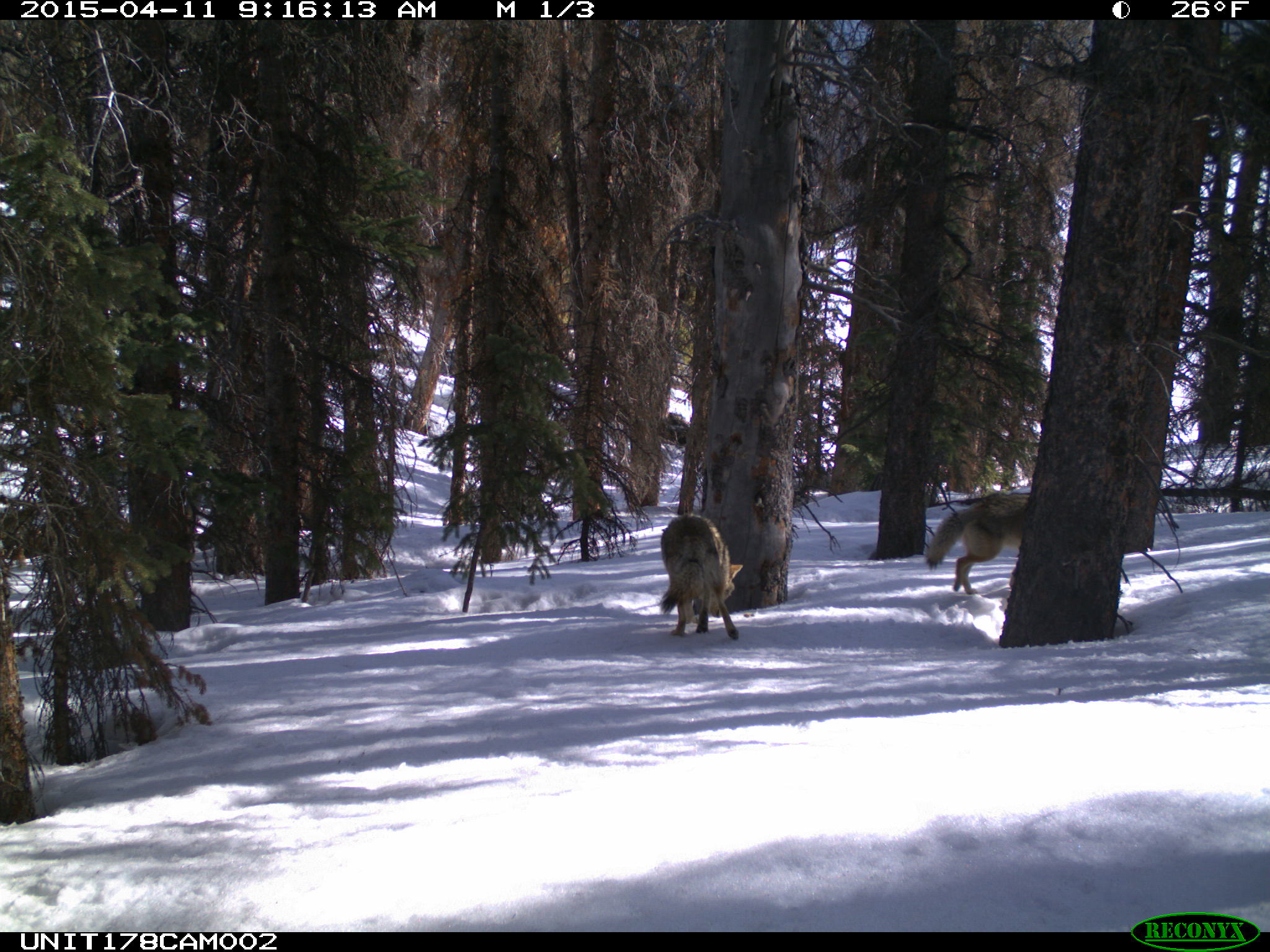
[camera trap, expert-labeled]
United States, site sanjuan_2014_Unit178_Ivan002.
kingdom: Animalia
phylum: Chordata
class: Mammalia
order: Carnivora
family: Canidae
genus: Canis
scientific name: Canis latrans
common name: coyote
Canis latrans (coyote).